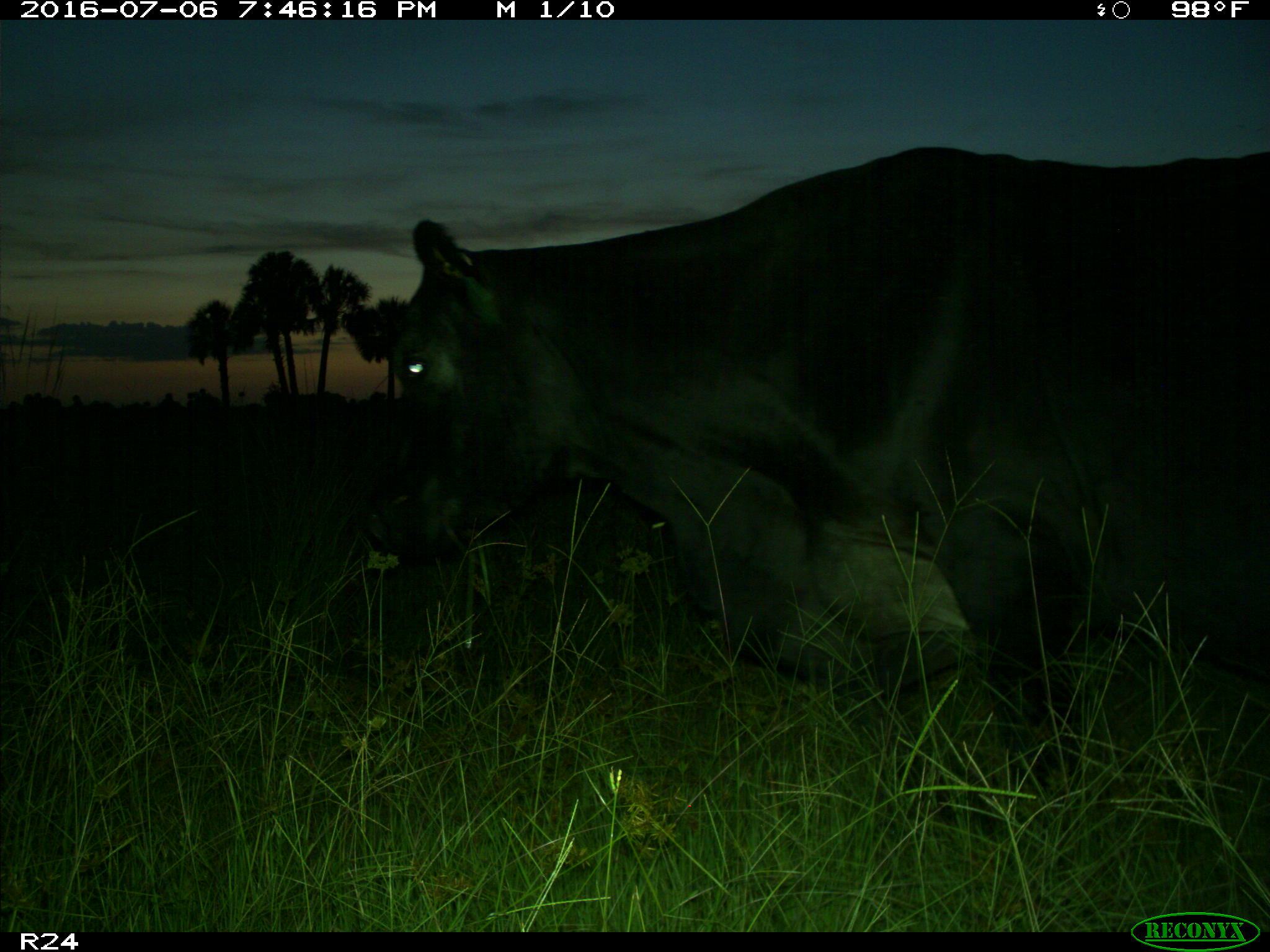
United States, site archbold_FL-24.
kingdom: Animalia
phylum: Chordata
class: Mammalia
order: Artiodactyla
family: Bovidae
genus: Bos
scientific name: Bos taurus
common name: domestic cow